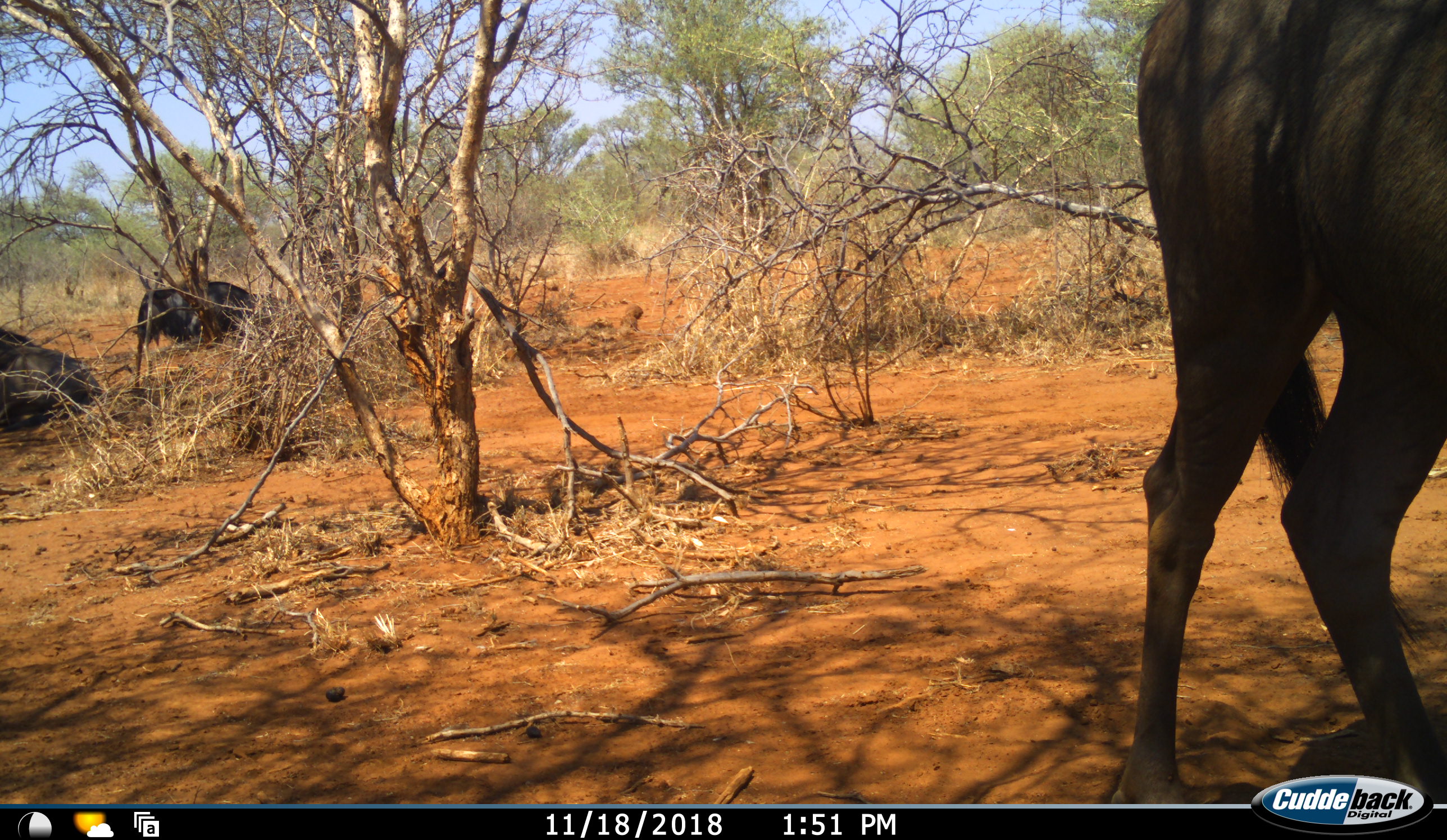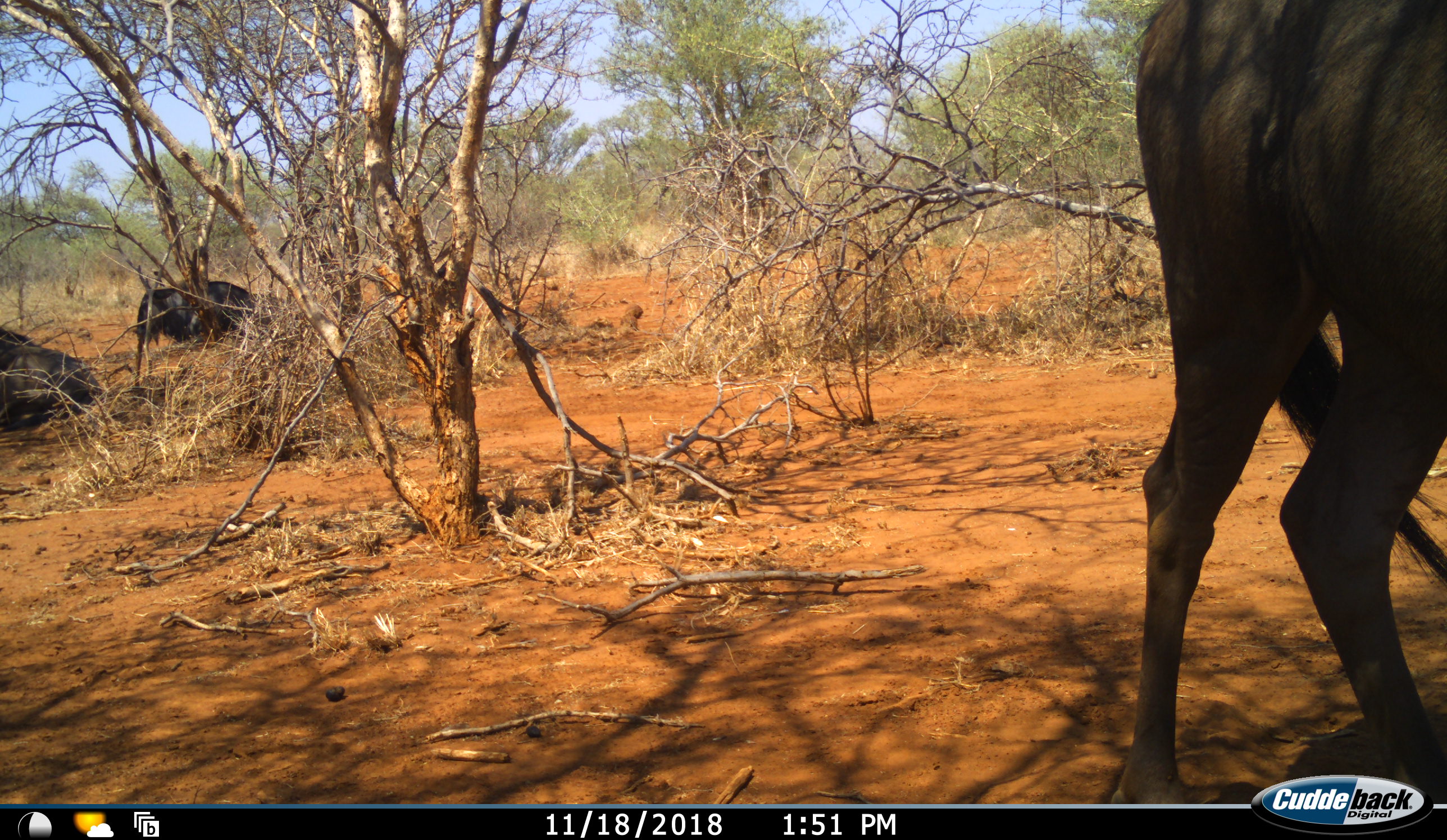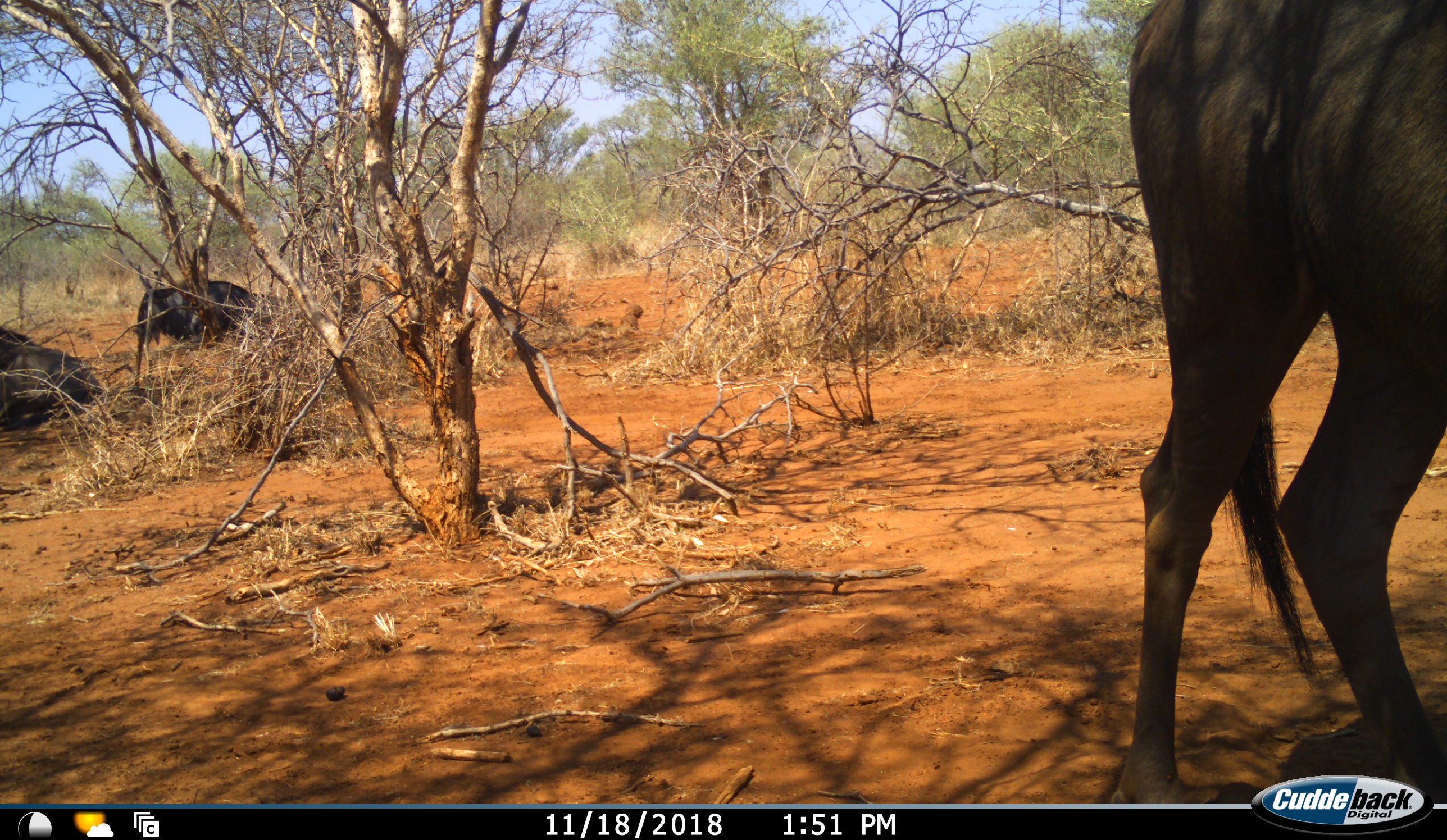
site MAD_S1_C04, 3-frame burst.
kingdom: Animalia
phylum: Chordata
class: Mammalia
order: Artiodactyla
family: Bovidae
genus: Connochaetes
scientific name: Connochaetes taurinus taurinus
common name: blue wildebeest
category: wildebeestblue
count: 3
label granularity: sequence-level